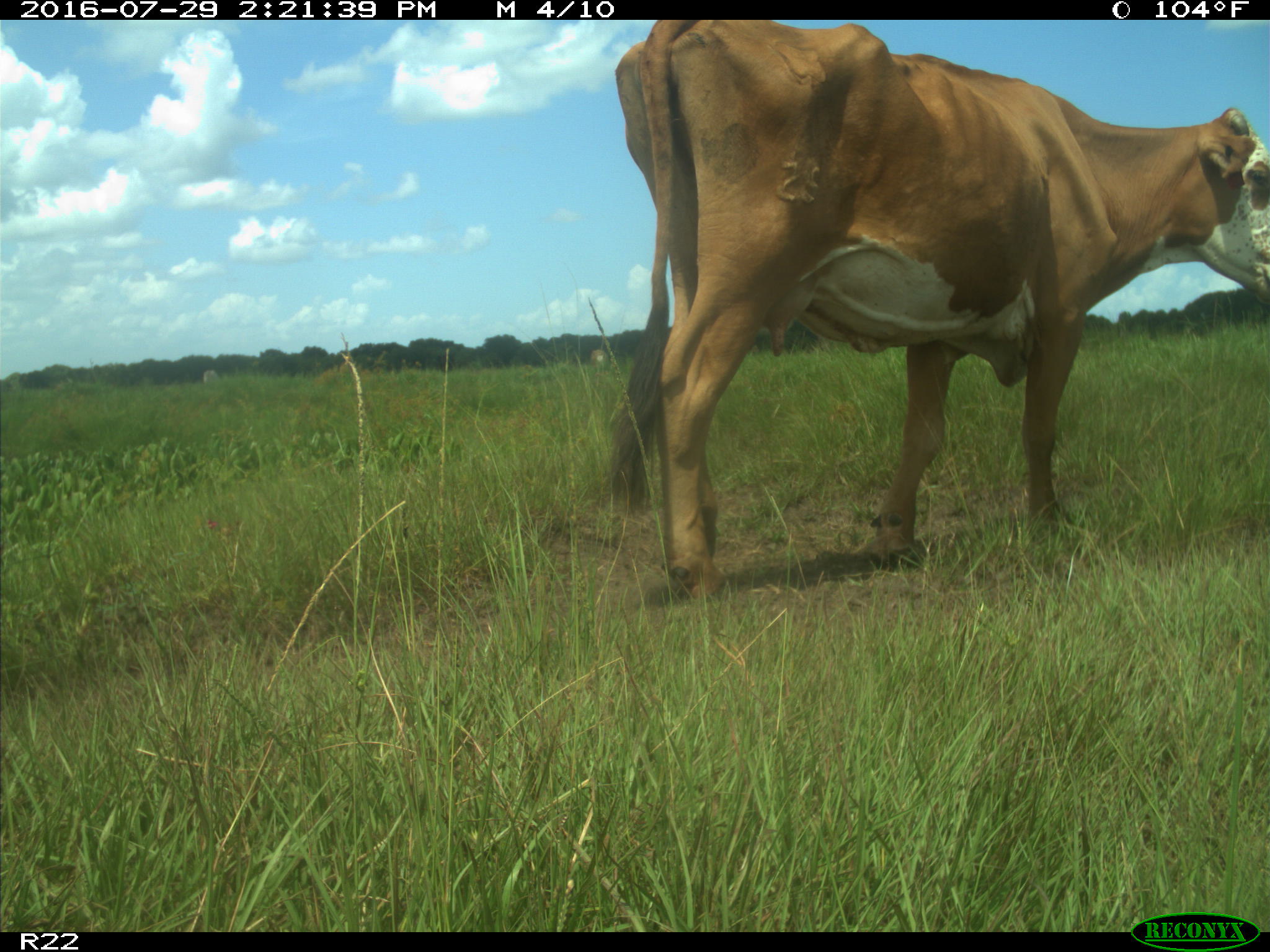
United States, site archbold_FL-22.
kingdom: Animalia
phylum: Chordata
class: Mammalia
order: Artiodactyla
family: Bovidae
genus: Bos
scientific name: Bos taurus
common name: domestic cow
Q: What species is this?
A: Bos taurus (domestic cow).